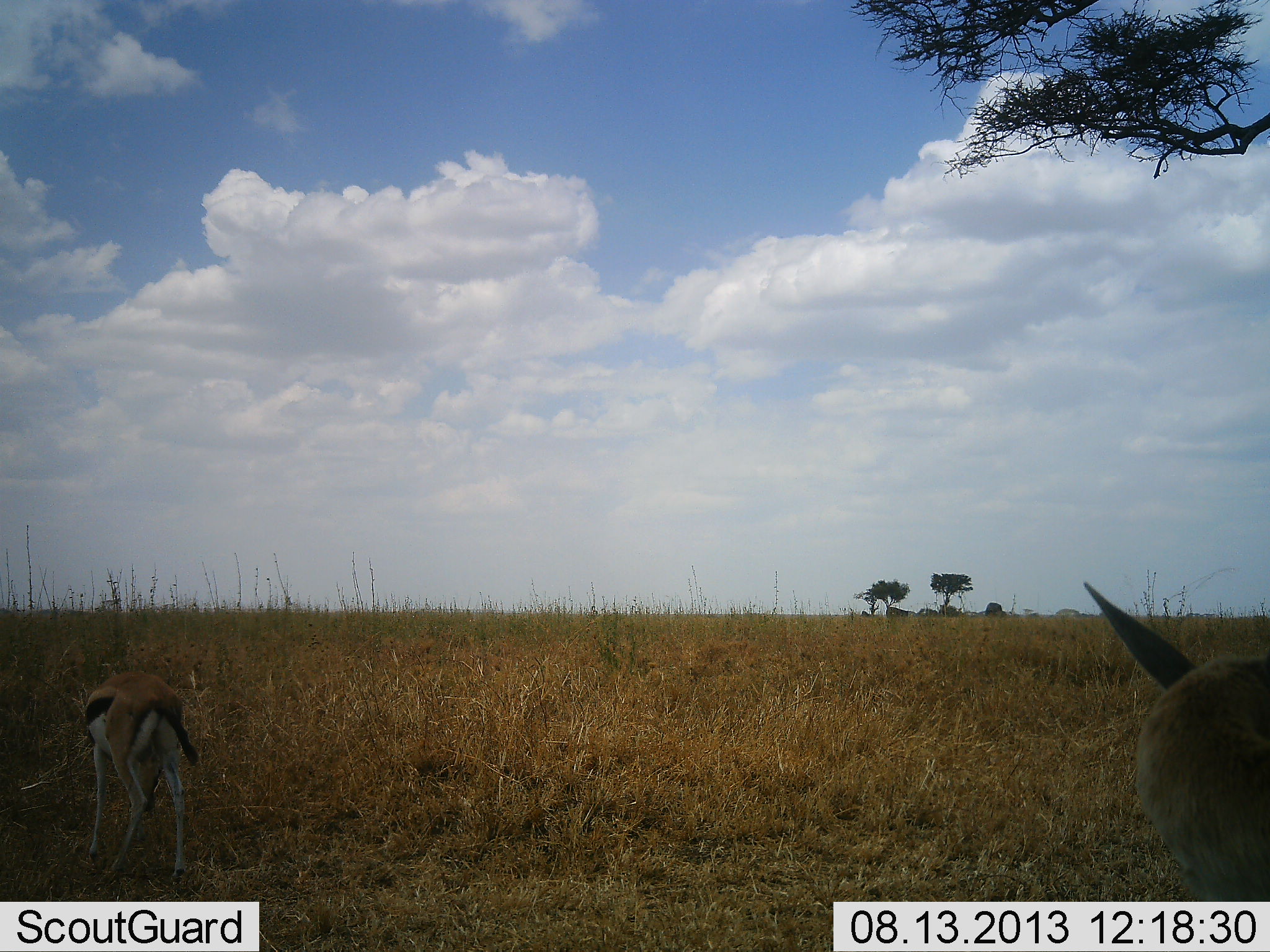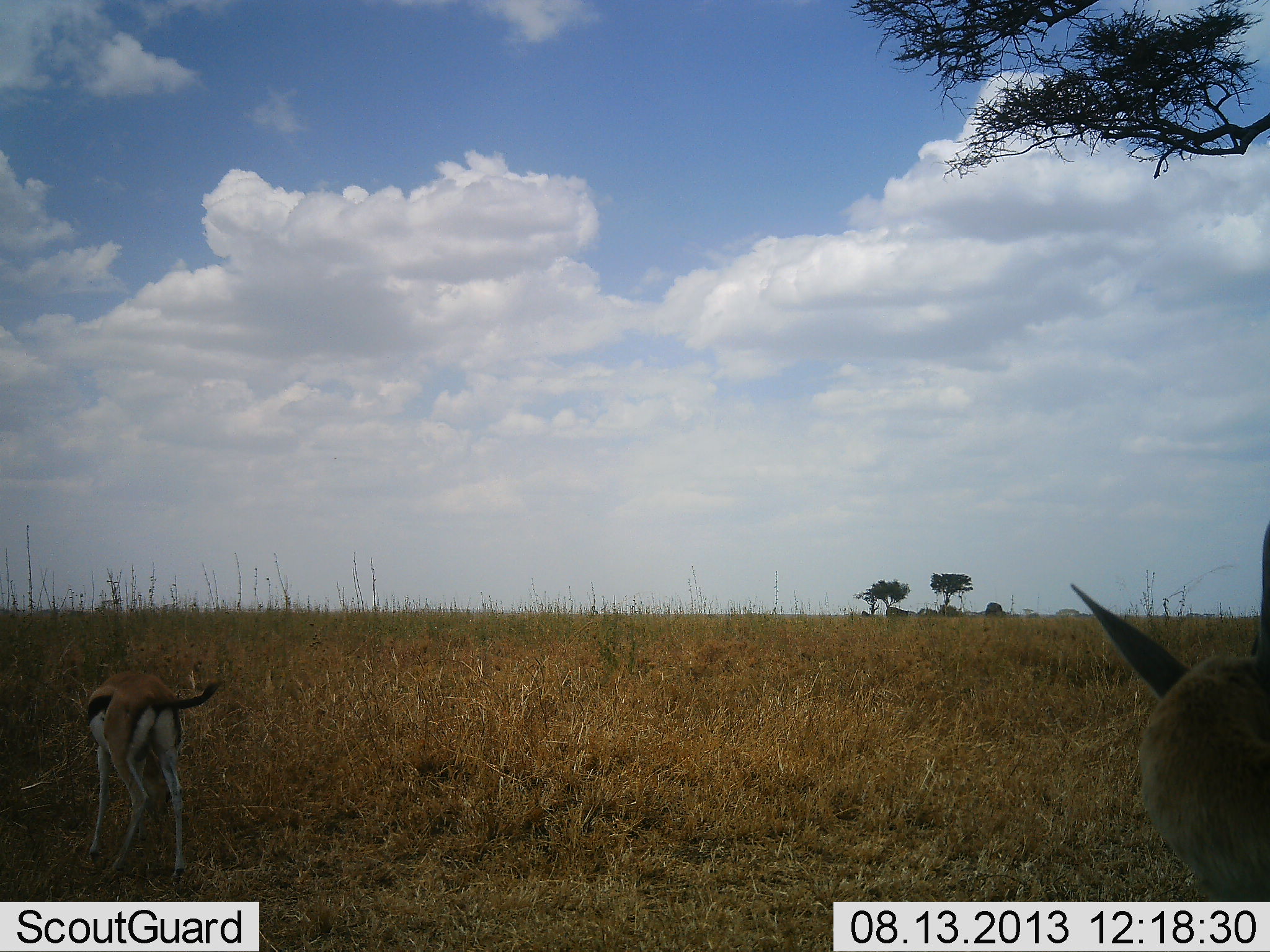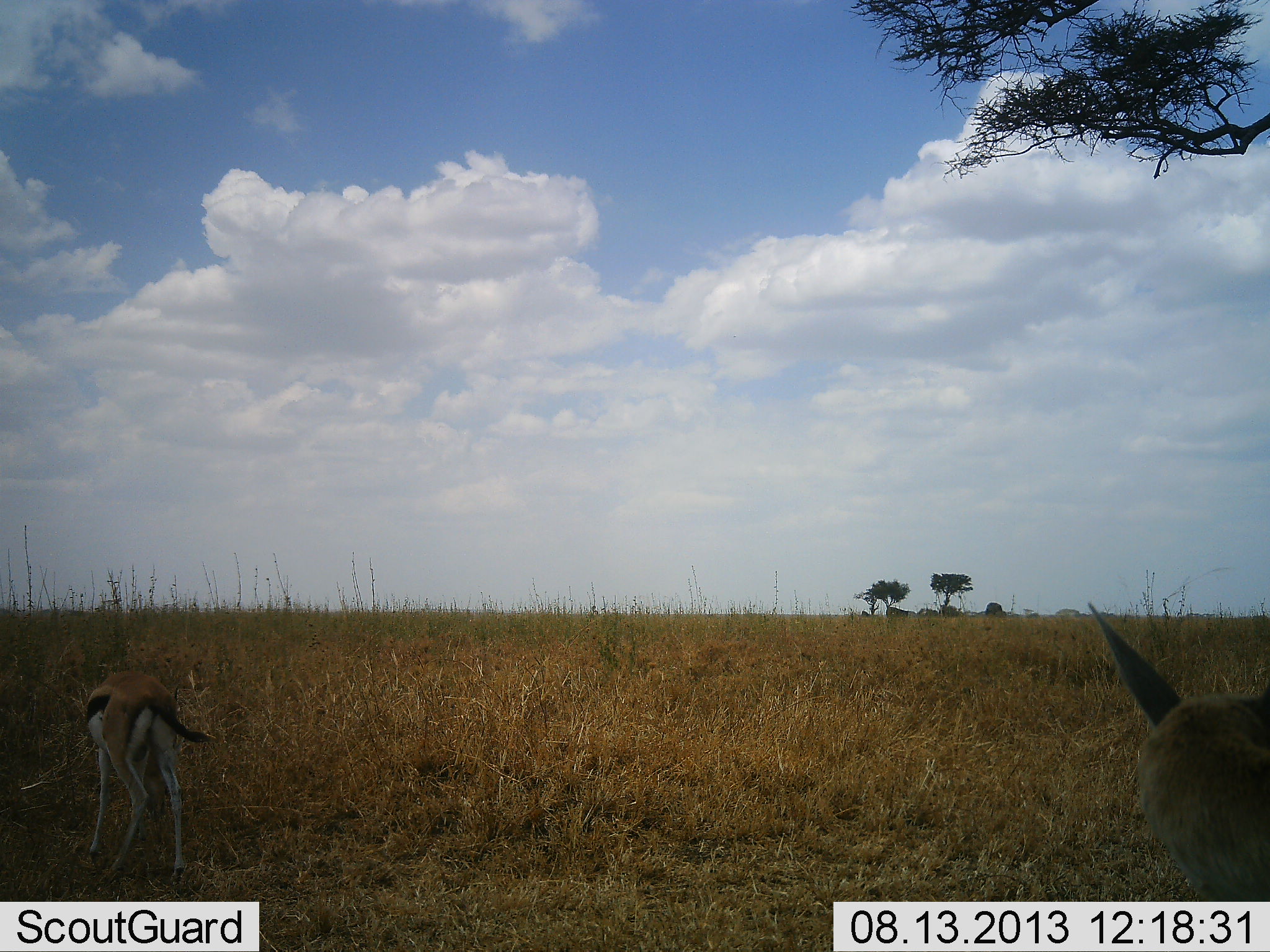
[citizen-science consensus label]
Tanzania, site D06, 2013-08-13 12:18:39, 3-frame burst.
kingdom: Animalia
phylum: Chordata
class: Mammalia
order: Artiodactyla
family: Bovidae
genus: Eudorcas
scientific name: Eudorcas thomsonii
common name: thomson's gazelle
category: gazellethomsons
Gazellethomsons (thomson's gazelle) (Eudorcas thomsonii), count 2. Behavior (volunteer vote fractions): standing 79%, resting 0%, moving 0%, interacting 0%. Young present (vote fraction): 11%. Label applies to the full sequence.